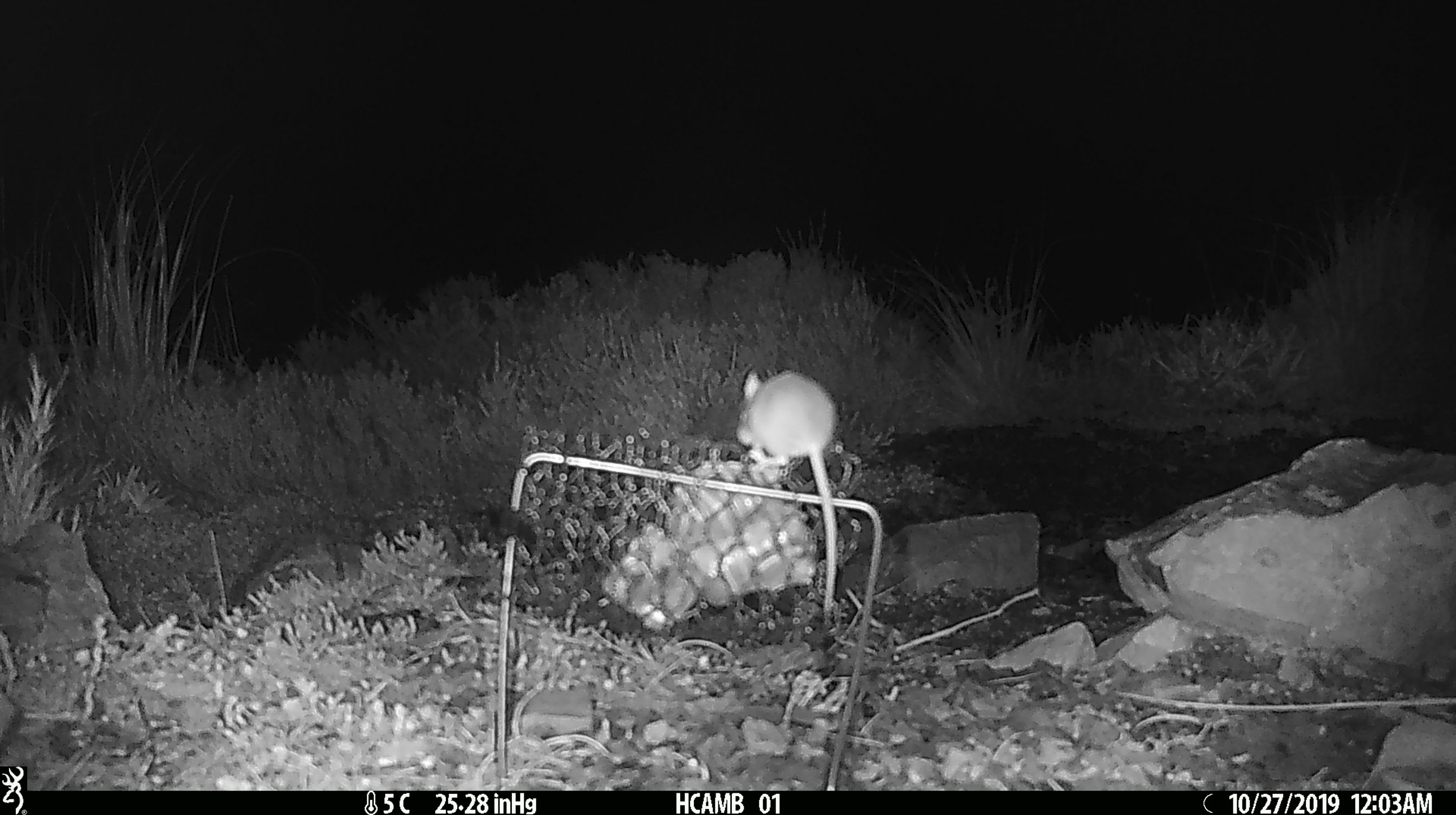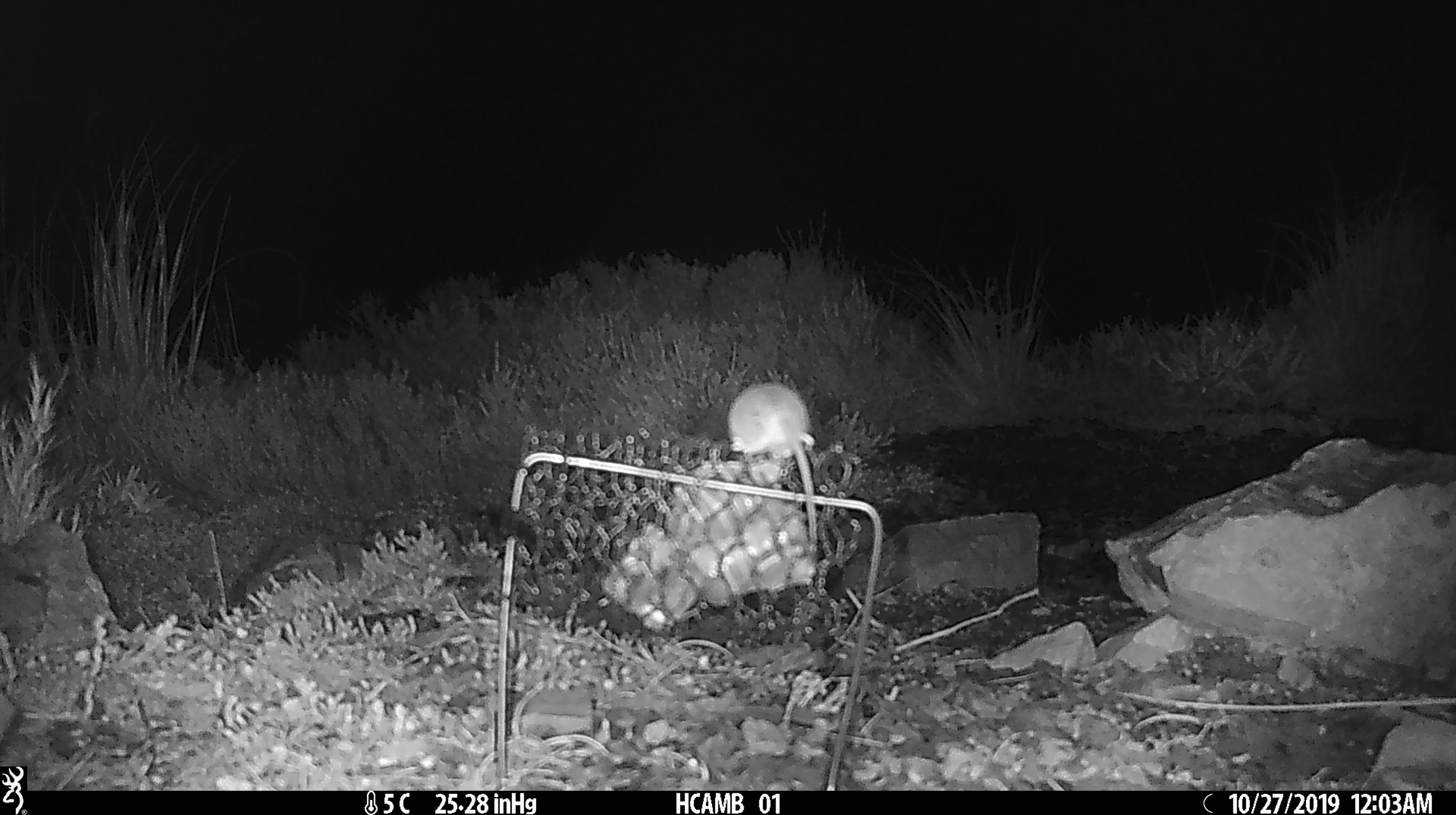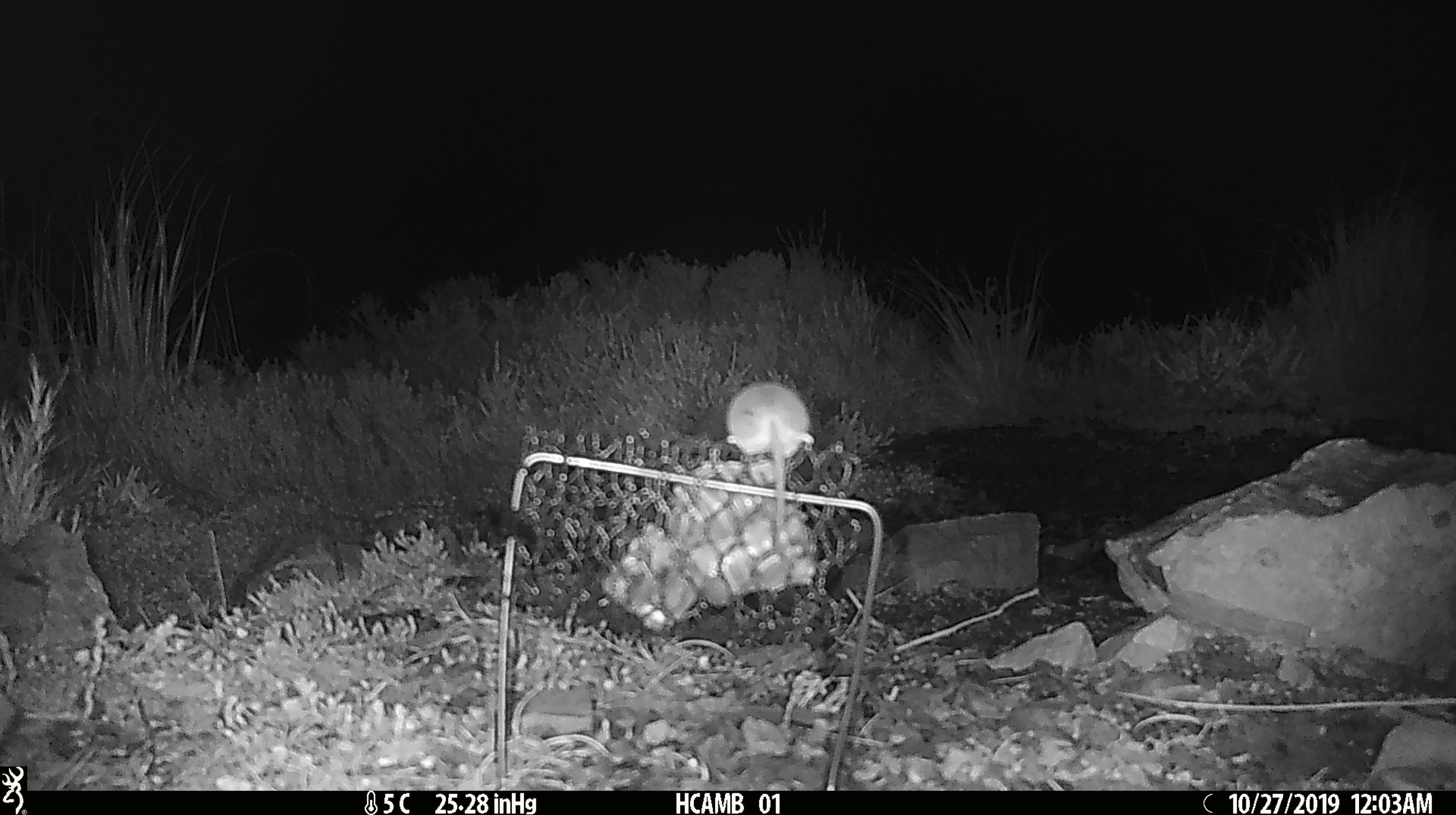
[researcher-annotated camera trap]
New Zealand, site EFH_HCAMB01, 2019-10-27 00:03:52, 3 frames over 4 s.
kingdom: Animalia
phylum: Chordata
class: Mammalia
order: Rodentia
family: Muridae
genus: Mus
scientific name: Mus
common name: mouse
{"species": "mouse (Mus)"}